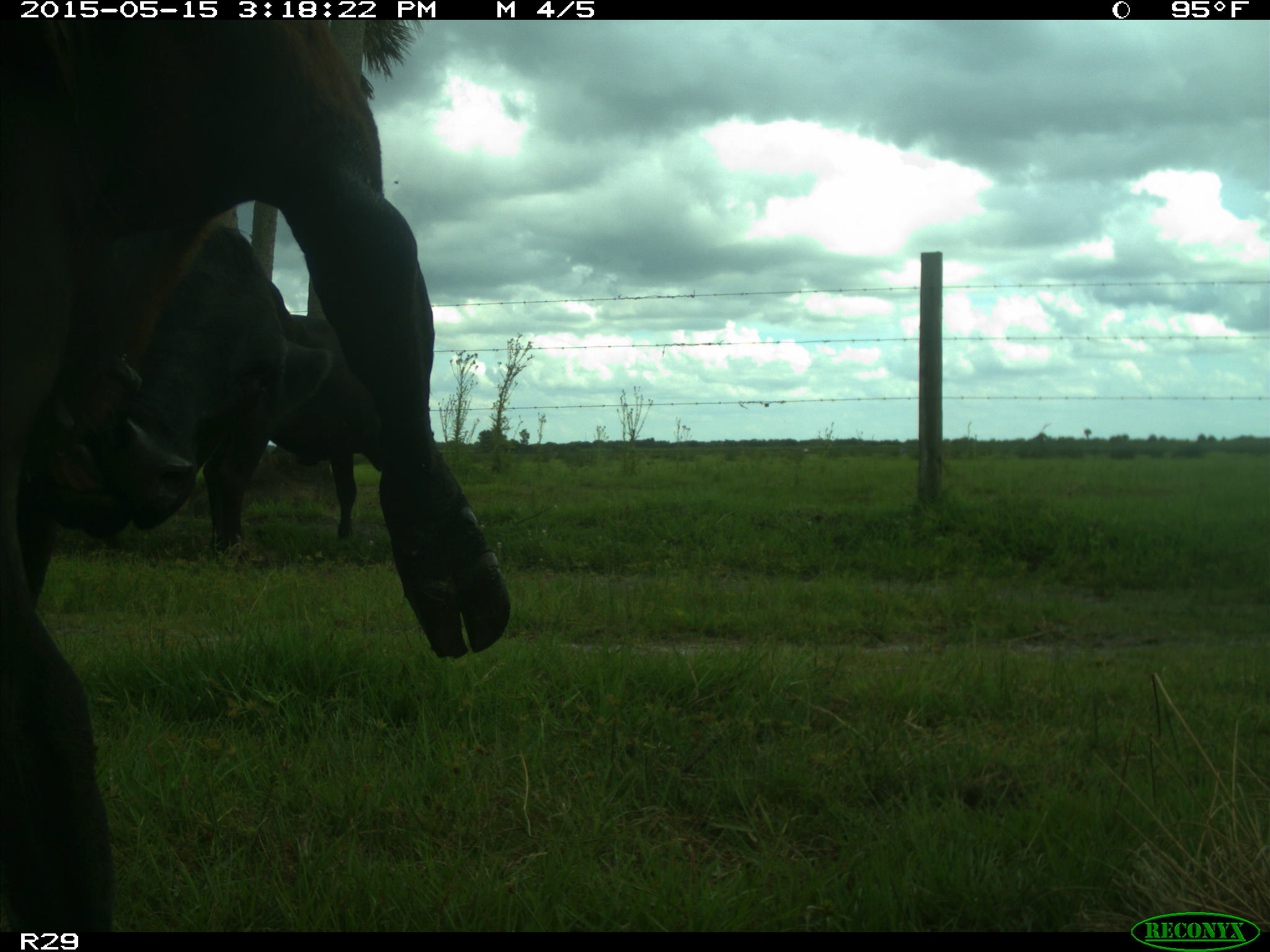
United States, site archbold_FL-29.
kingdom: Animalia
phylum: Chordata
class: Mammalia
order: Artiodactyla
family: Bovidae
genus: Bos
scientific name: Bos taurus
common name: domestic cow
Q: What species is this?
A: Bos taurus (domestic cow).